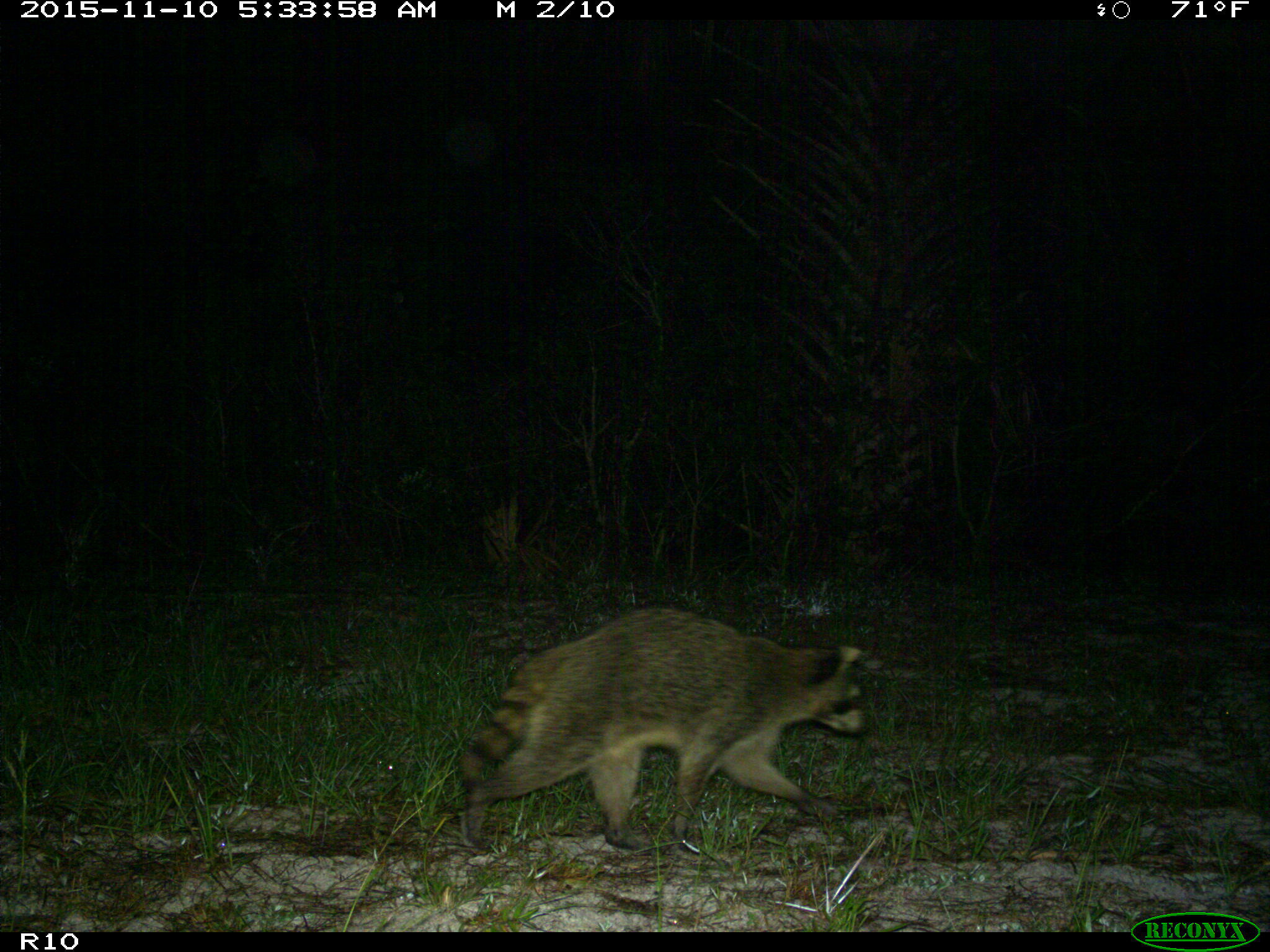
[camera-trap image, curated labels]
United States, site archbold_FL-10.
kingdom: Animalia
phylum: Chordata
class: Mammalia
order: Carnivora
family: Procyonidae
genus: Procyon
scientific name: Procyon lotor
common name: common raccoon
Procyon lotor (common raccoon).